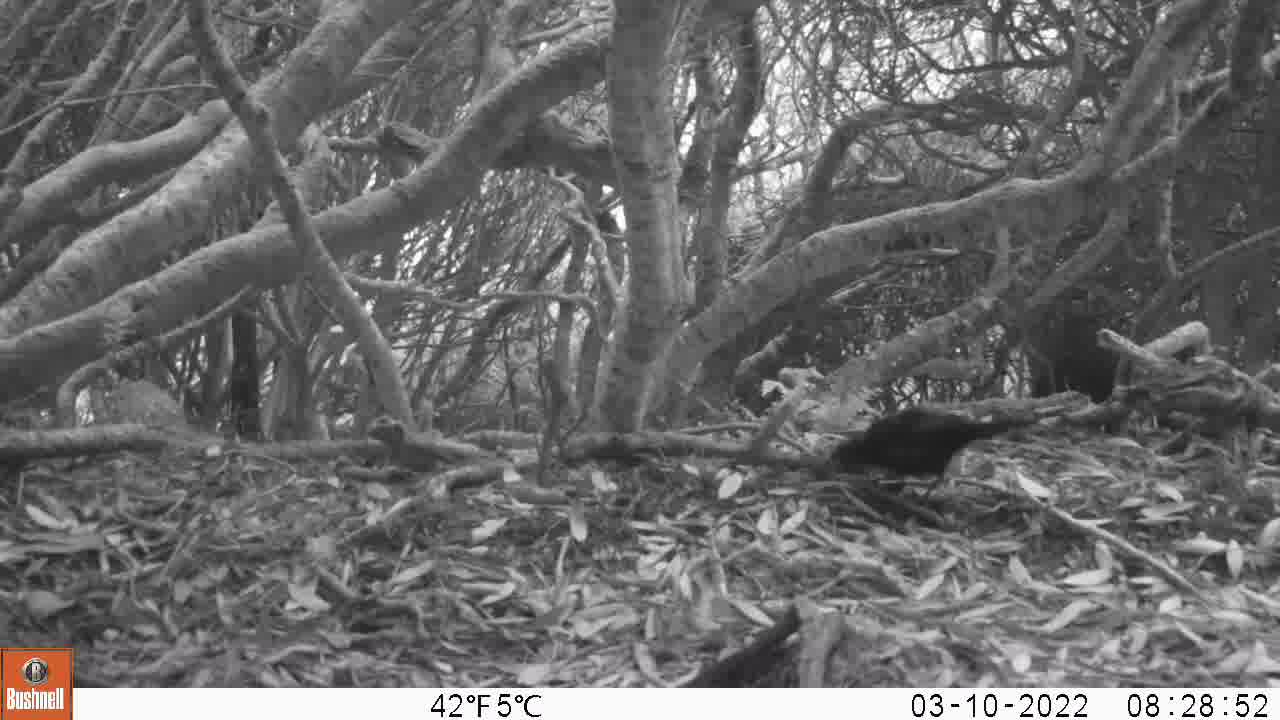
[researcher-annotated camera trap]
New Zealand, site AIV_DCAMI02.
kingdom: Animalia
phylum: Chordata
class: Aves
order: Passeriformes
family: Turdidae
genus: Turdus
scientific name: Turdus merula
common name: eurasian blackbird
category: blackbird